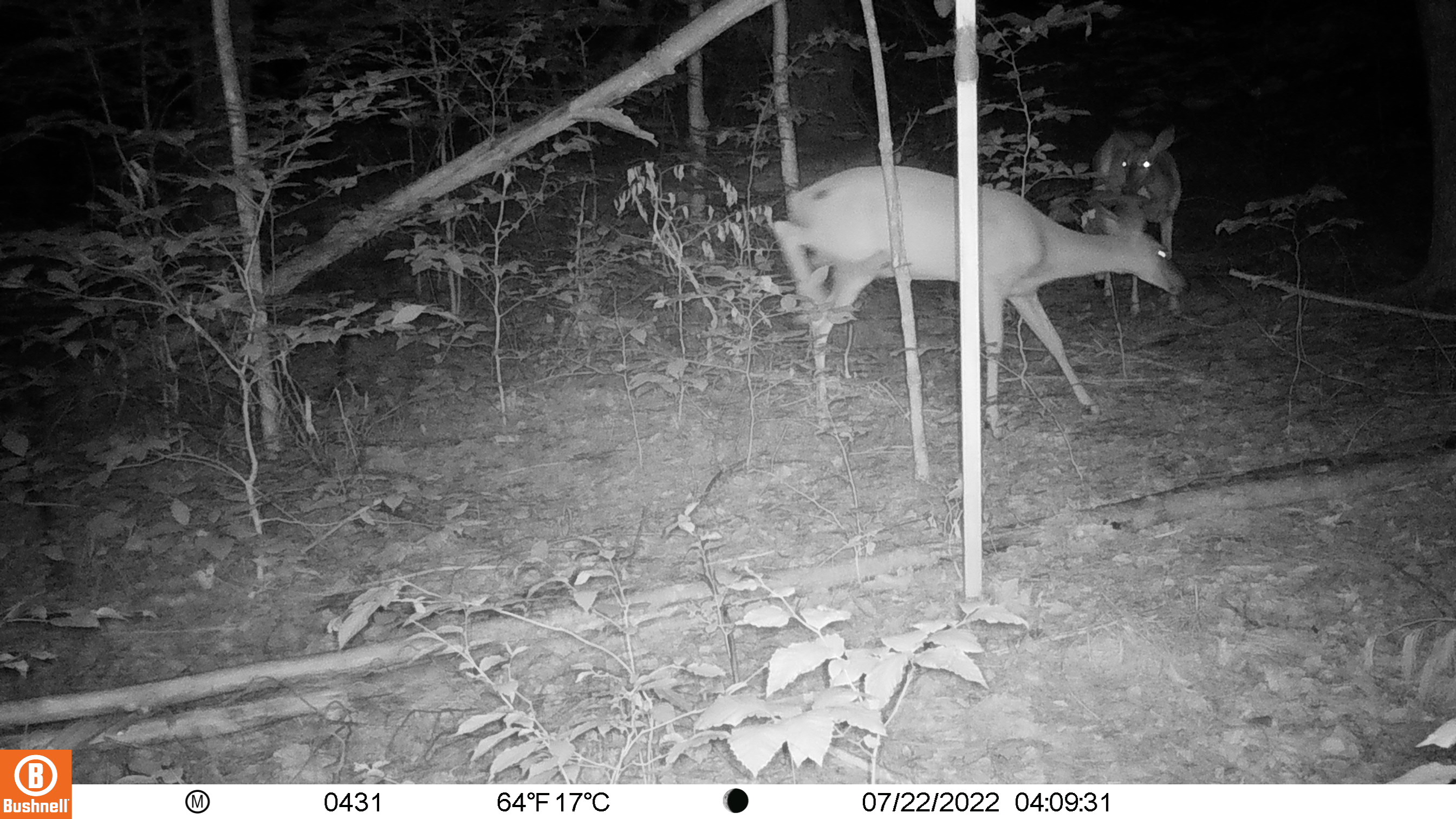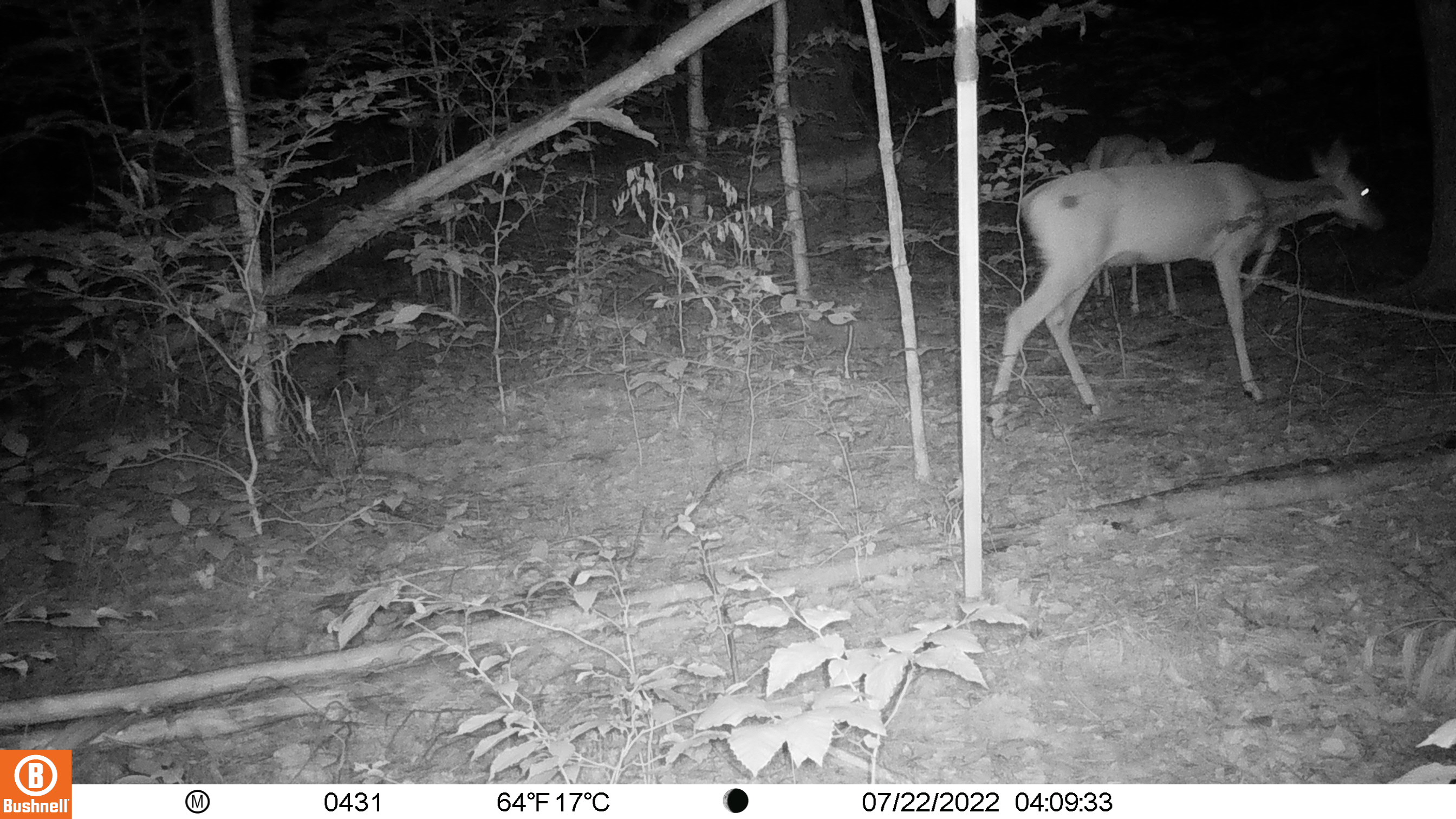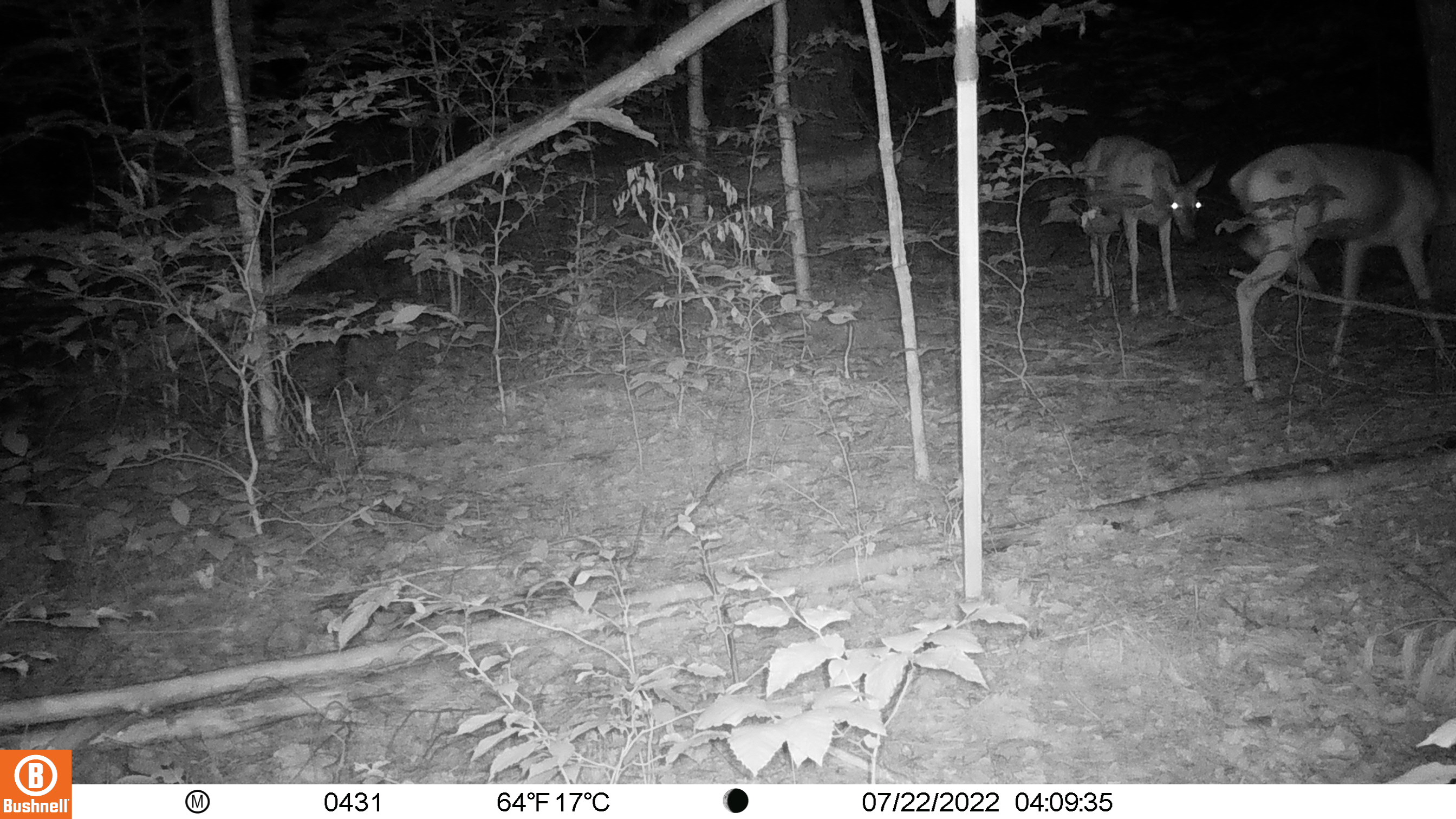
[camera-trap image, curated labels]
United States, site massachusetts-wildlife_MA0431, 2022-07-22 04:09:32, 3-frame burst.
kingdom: Animalia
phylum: Chordata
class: Mammalia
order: Artiodactyla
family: Cervidae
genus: Odocoileus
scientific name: Odocoileus virginianus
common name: white-tailed deer